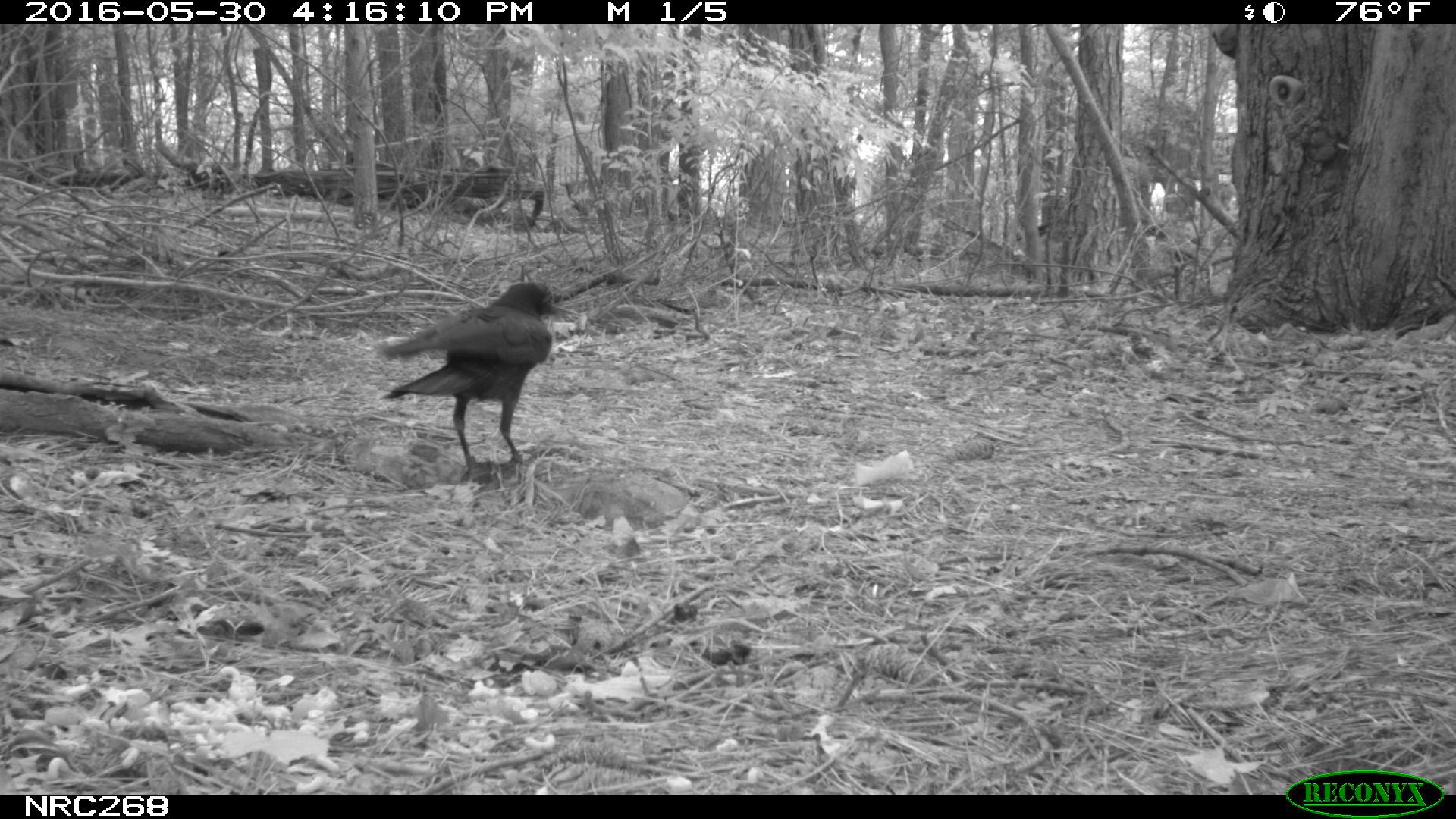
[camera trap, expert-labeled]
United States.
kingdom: Animalia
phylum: Chordata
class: Aves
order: Passeriformes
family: Corvidae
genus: Corvus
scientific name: Corvus brachyrhynchos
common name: american crow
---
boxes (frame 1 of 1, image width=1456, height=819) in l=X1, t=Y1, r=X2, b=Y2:
American Crow: l=376, t=269, r=577, b=491